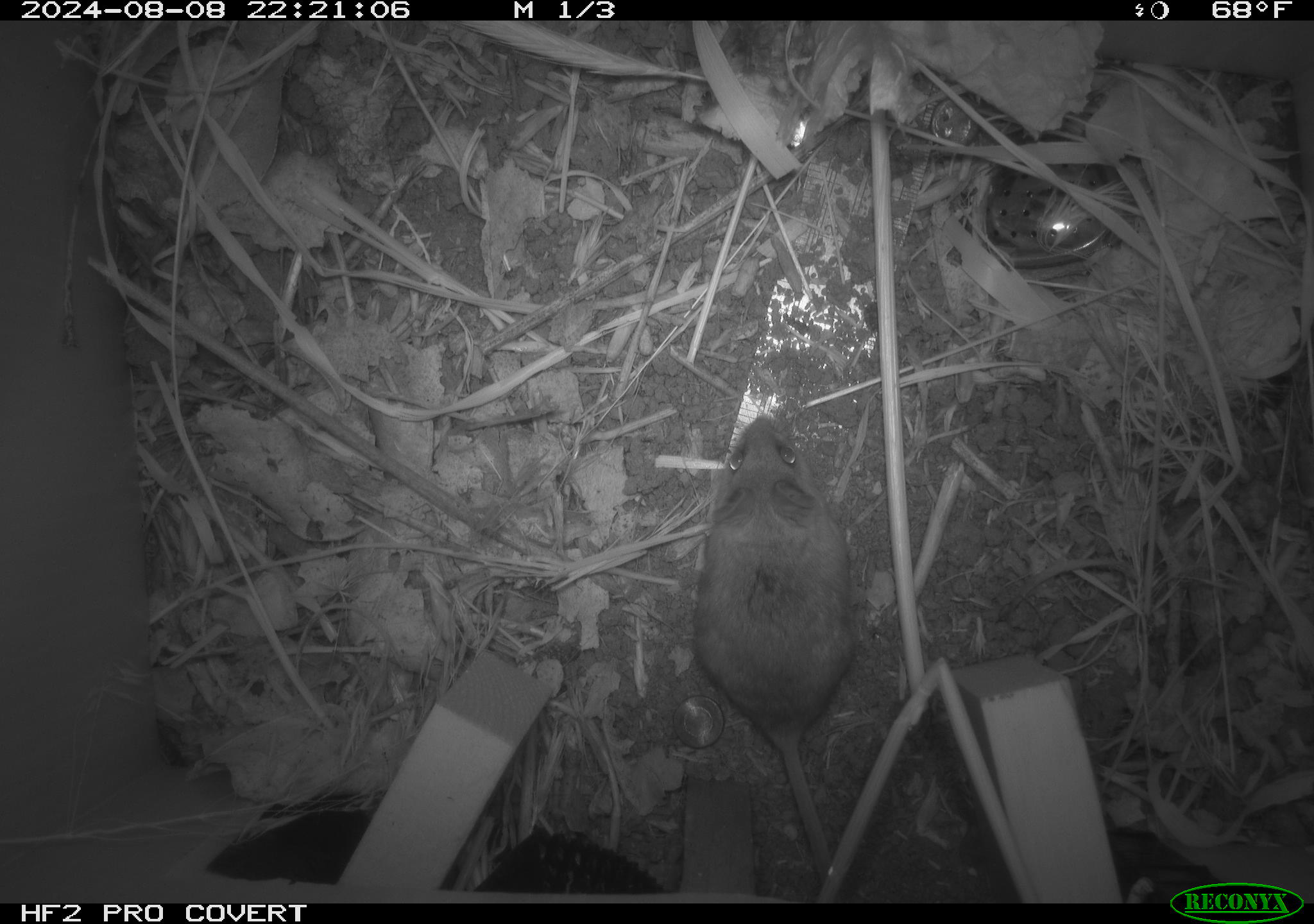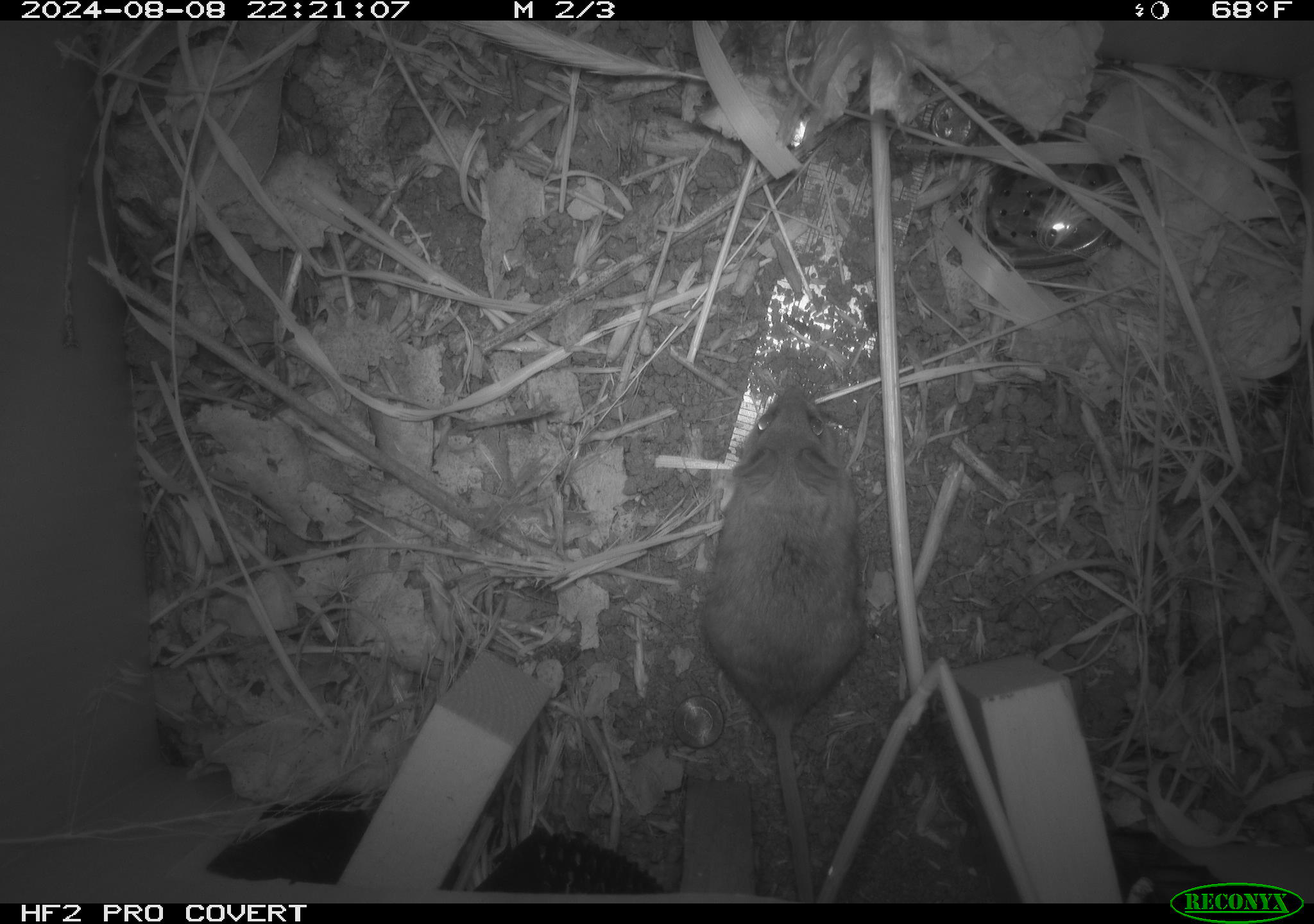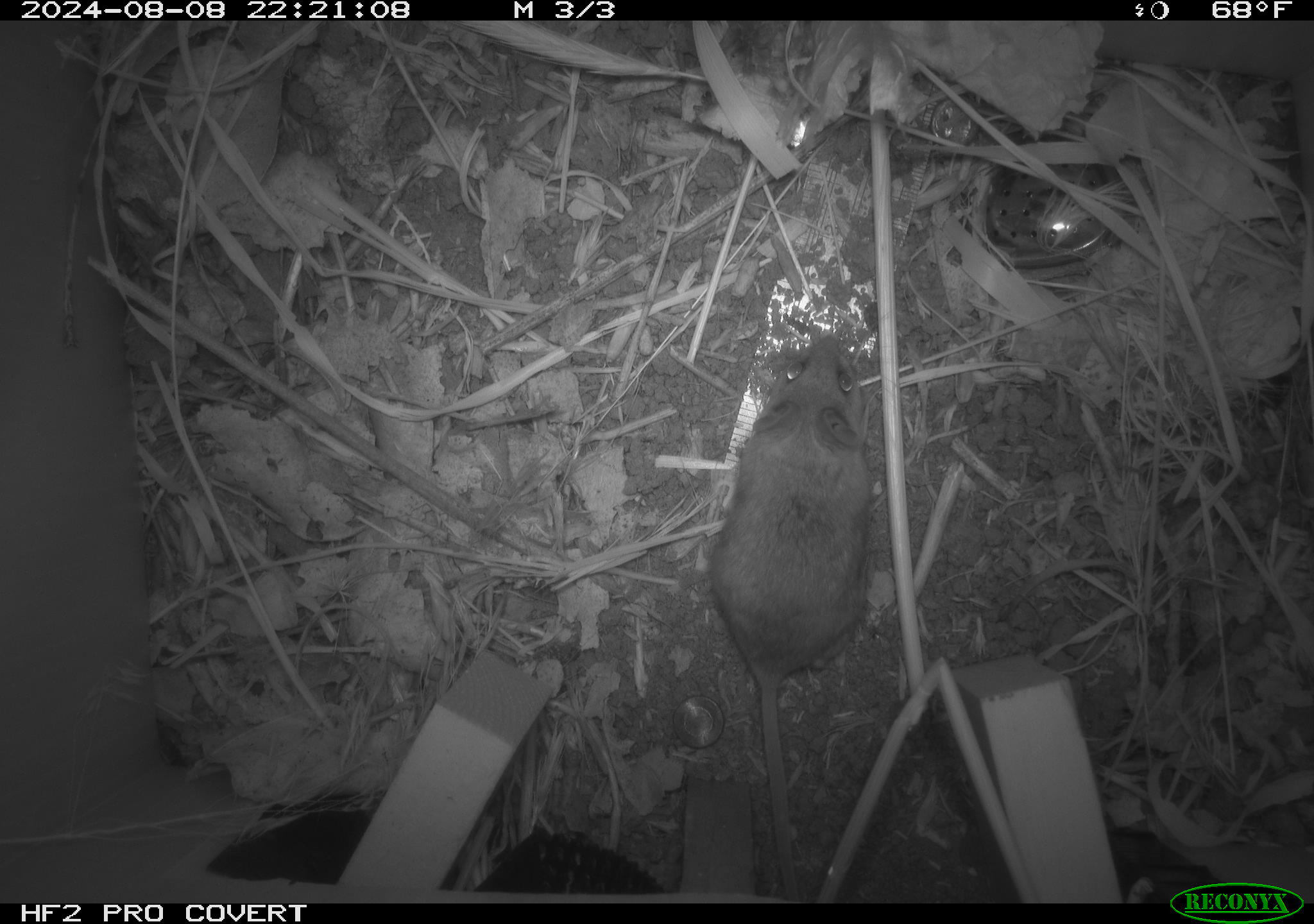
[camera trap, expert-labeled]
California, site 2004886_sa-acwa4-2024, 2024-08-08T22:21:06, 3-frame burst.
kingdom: Animalia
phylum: Chordata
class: Mammalia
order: Rodentia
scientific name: Rodentia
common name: mouse species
Mouse species (Rodentia).